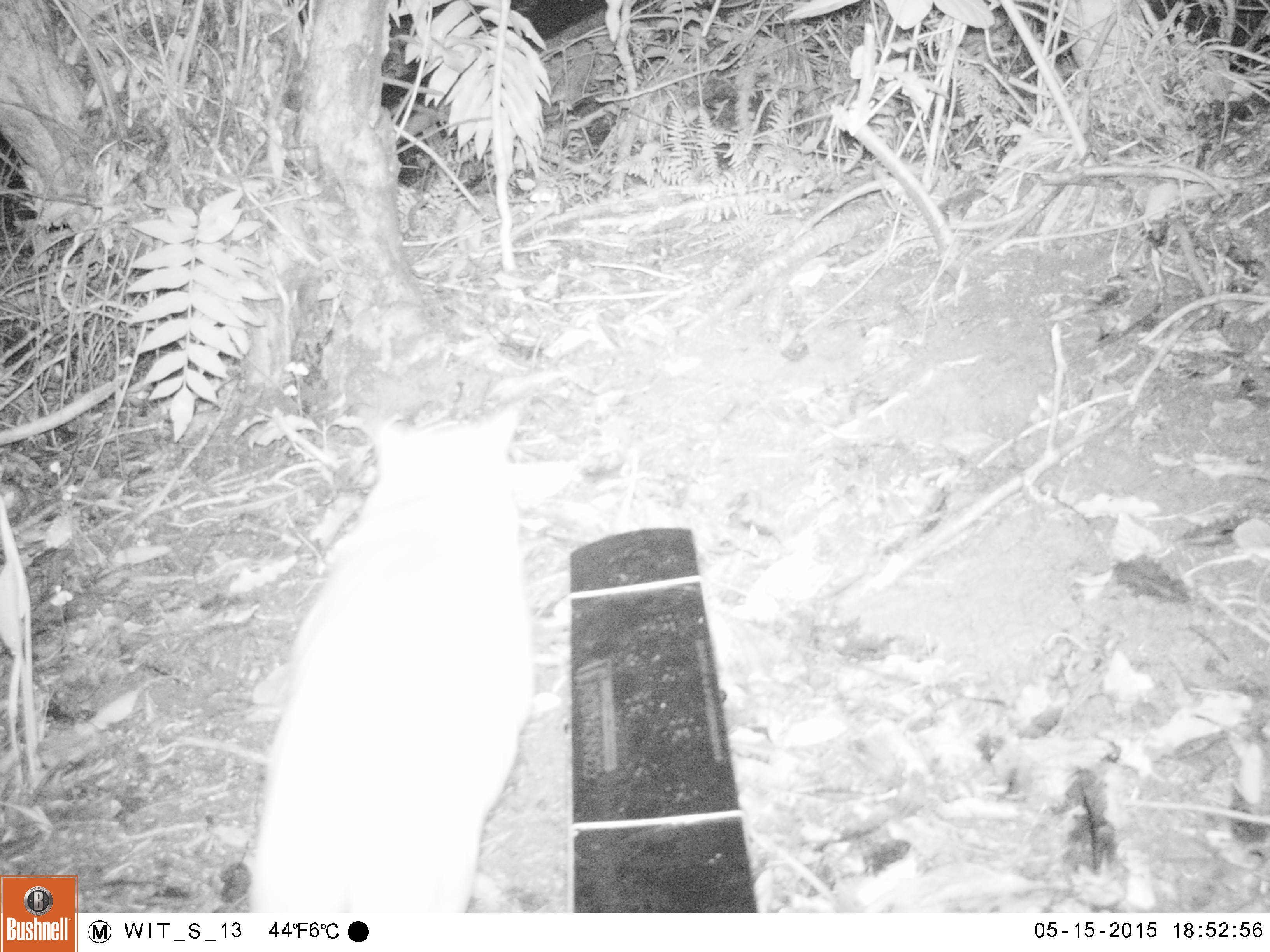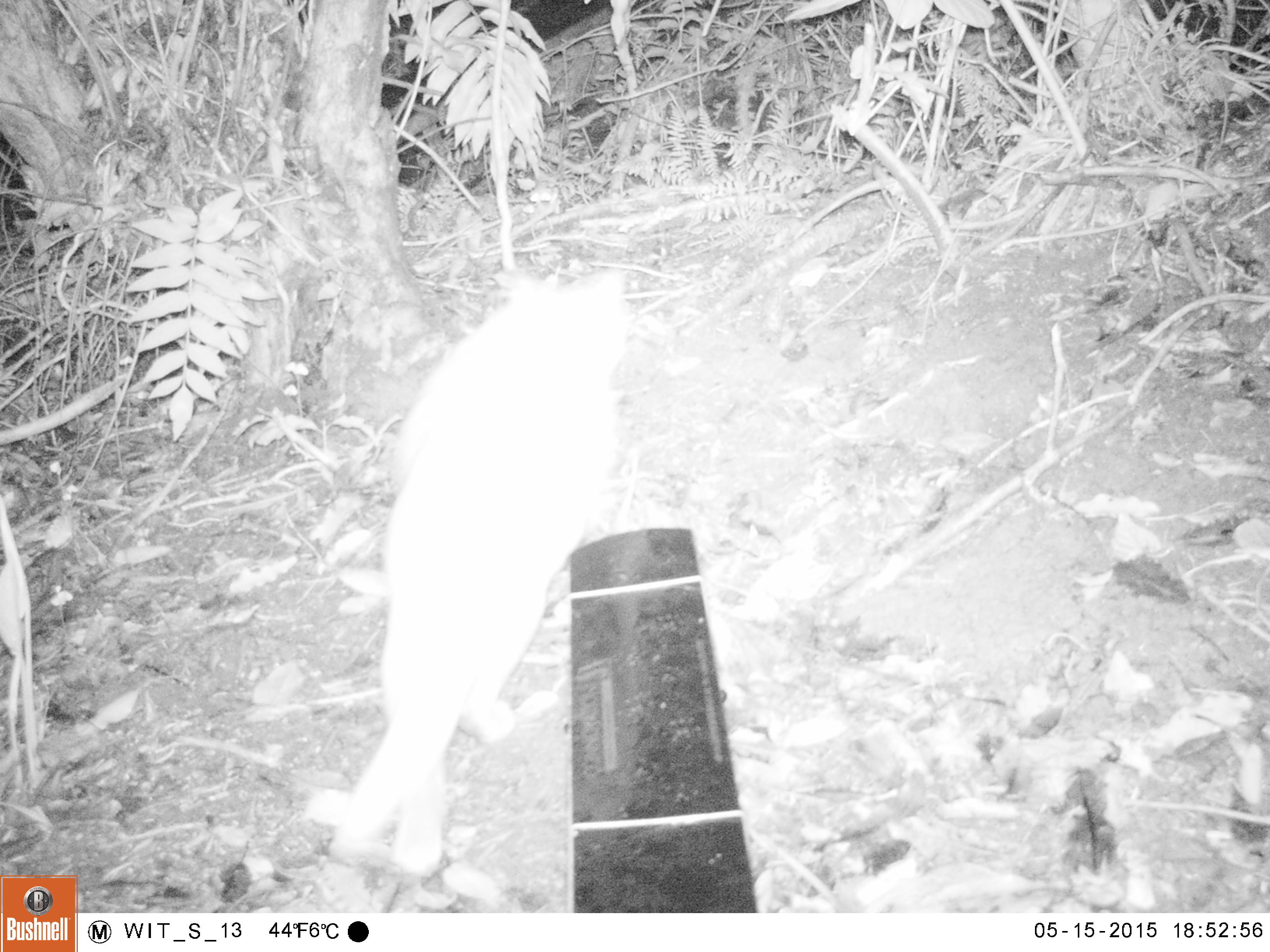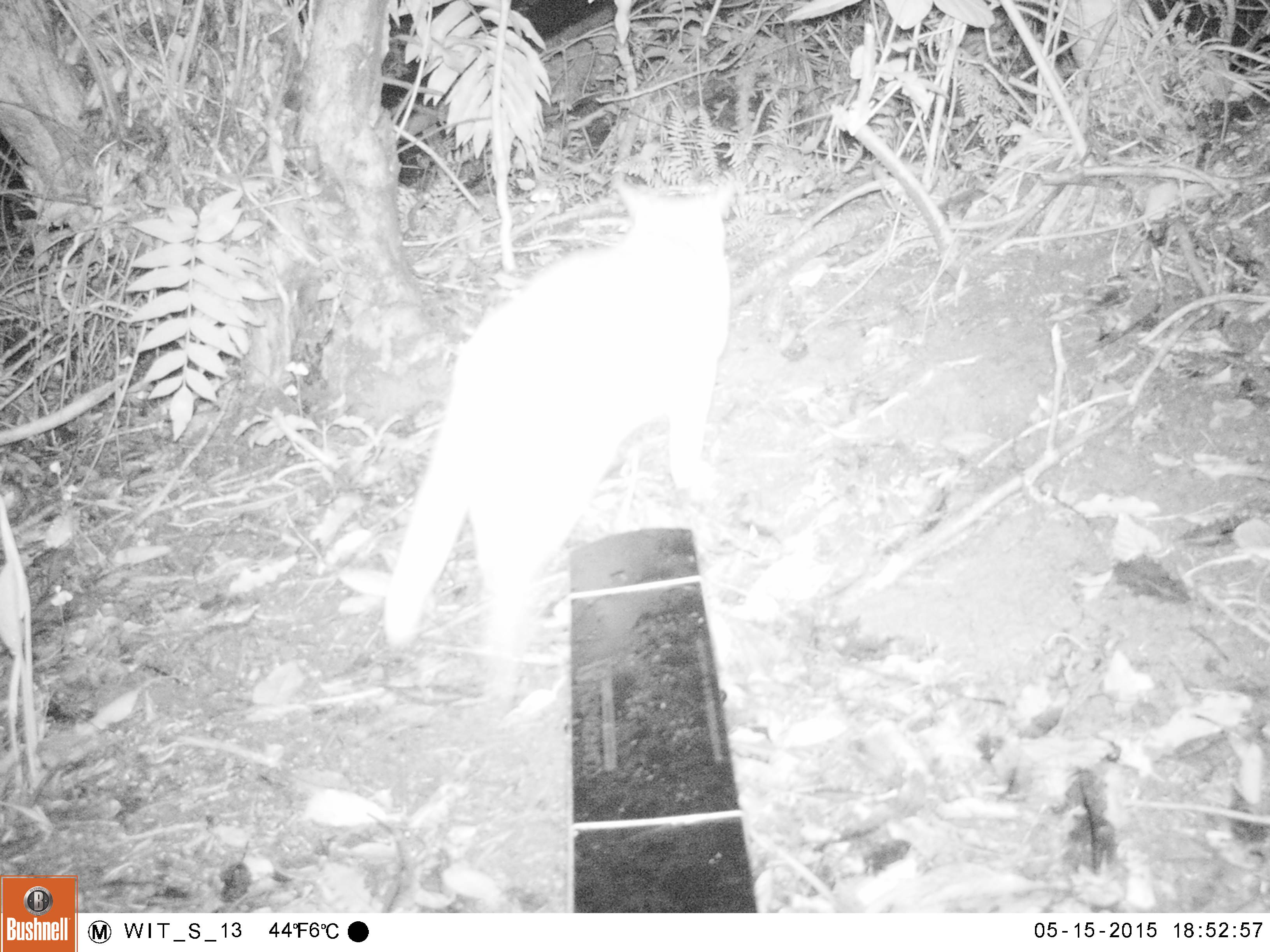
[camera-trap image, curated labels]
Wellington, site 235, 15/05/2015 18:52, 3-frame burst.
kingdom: Animalia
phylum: Chordata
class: Mammalia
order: Carnivora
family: Felidae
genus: Felis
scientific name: Felis catus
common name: cat